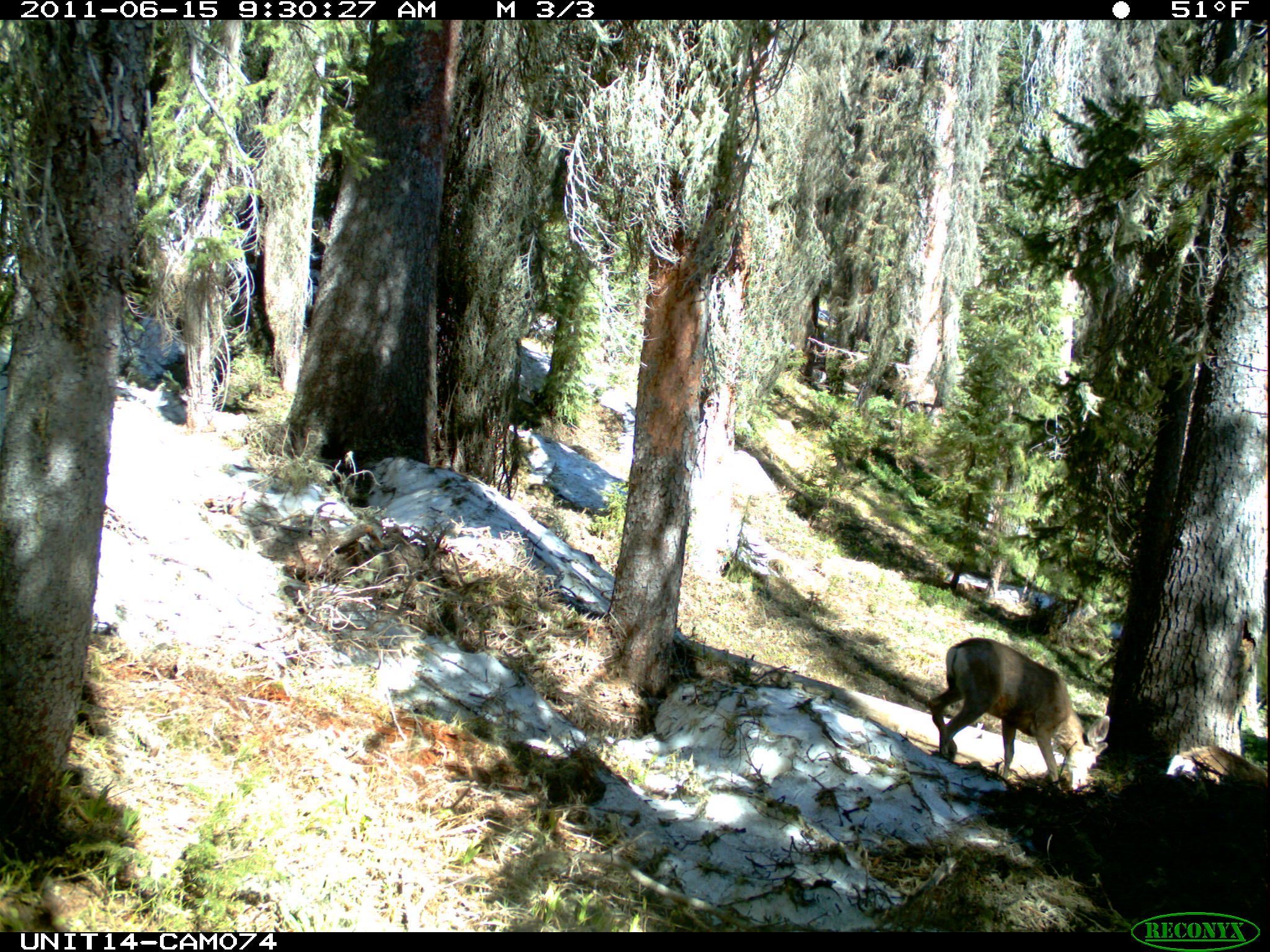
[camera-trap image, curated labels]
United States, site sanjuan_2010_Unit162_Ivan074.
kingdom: Animalia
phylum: Chordata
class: Mammalia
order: Artiodactyla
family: Cervidae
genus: Odocoileus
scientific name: Odocoileus hemionus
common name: mule deer